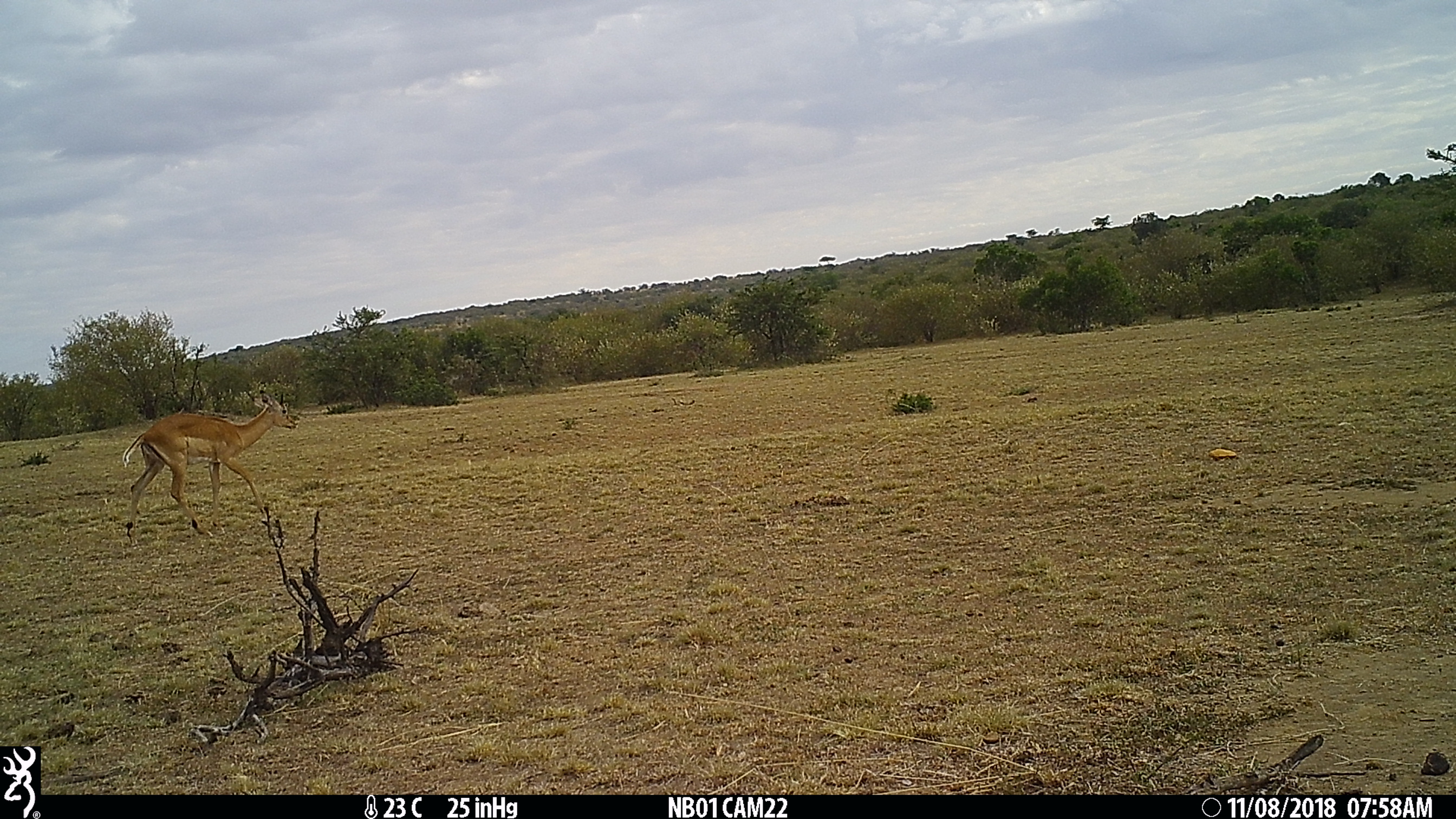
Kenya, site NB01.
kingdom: Animalia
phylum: Chordata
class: Mammalia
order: Artiodactyla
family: Bovidae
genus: Aepyceros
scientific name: Aepyceros melampus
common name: impala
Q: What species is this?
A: Impala (Aepyceros melampus).